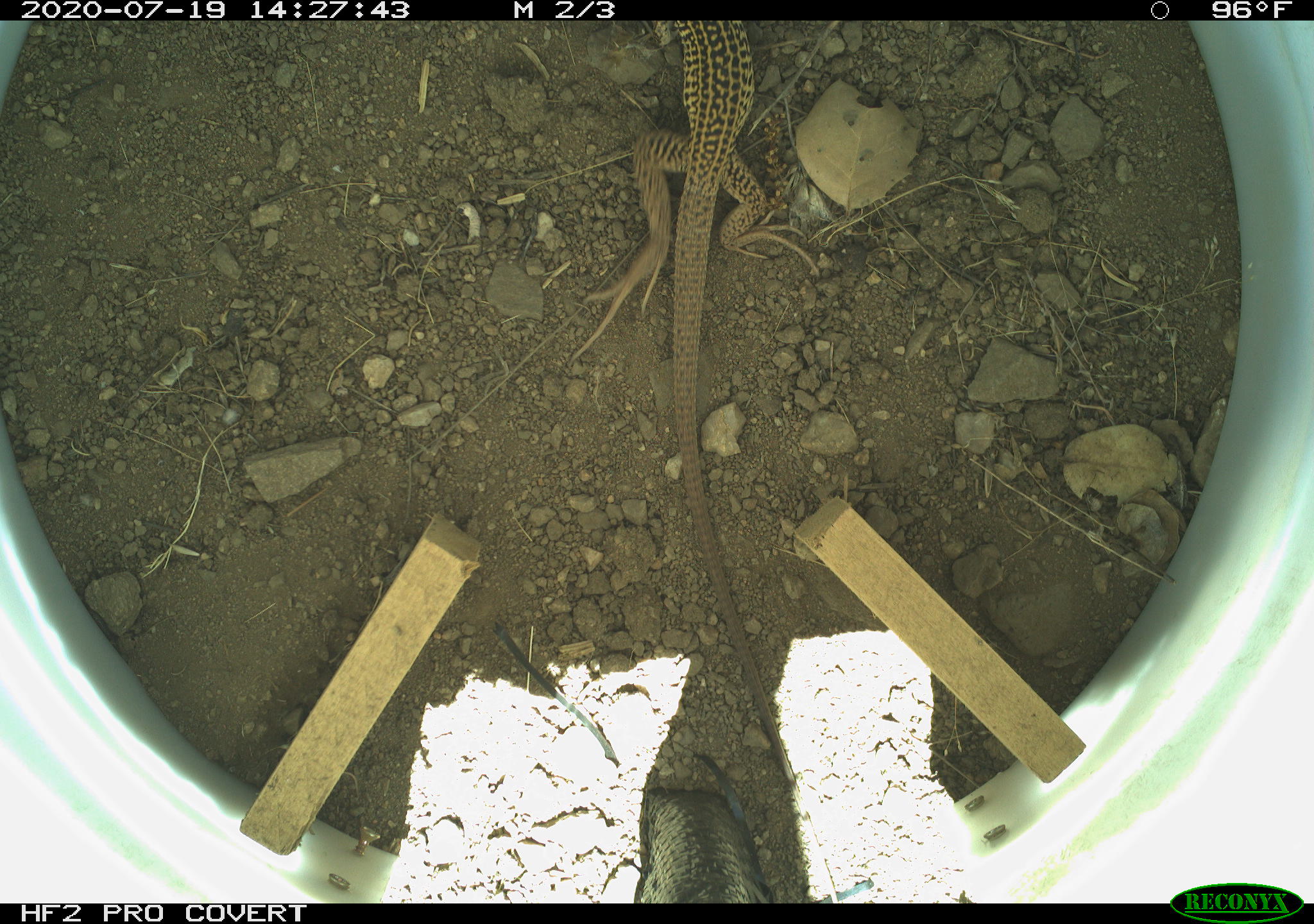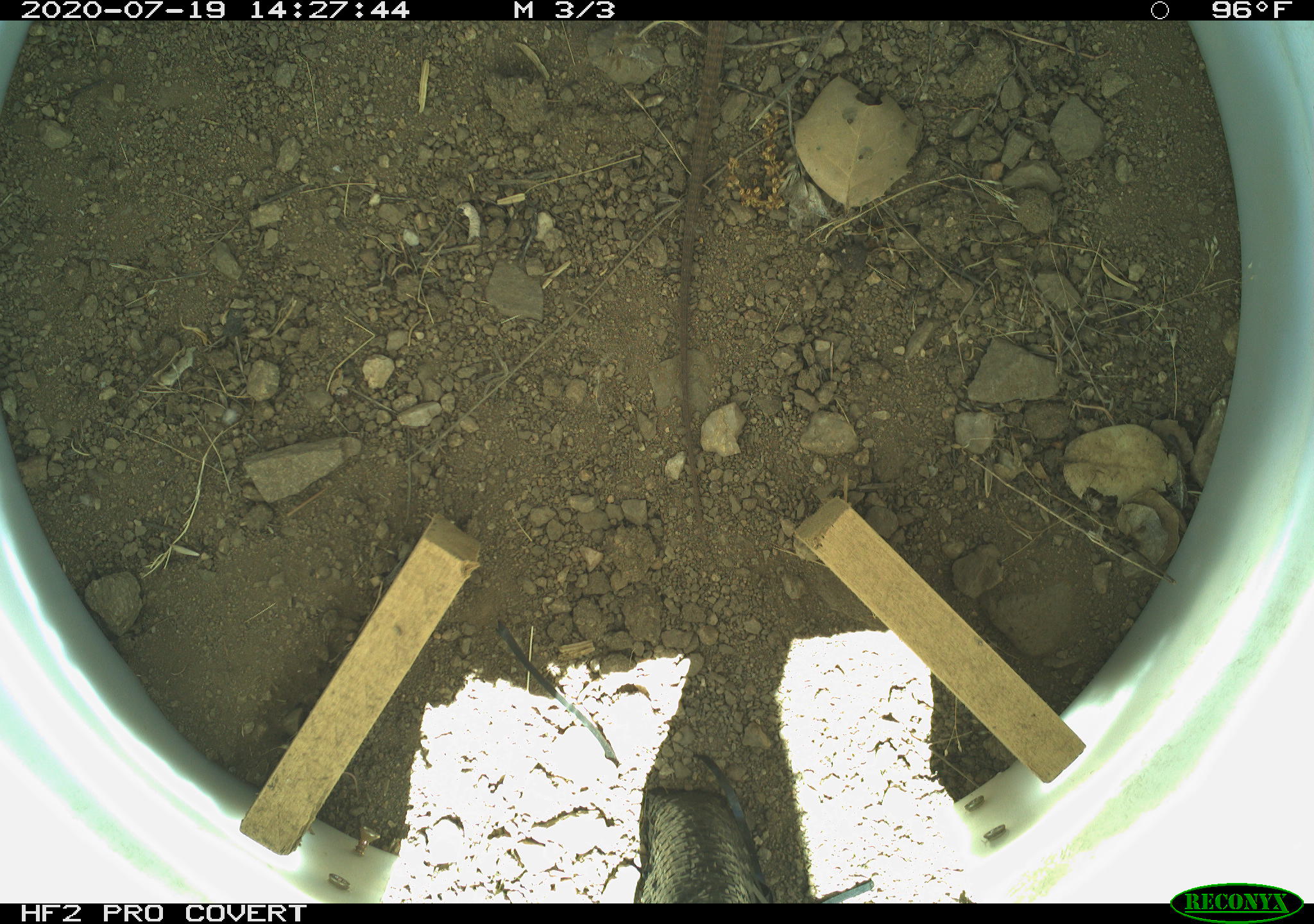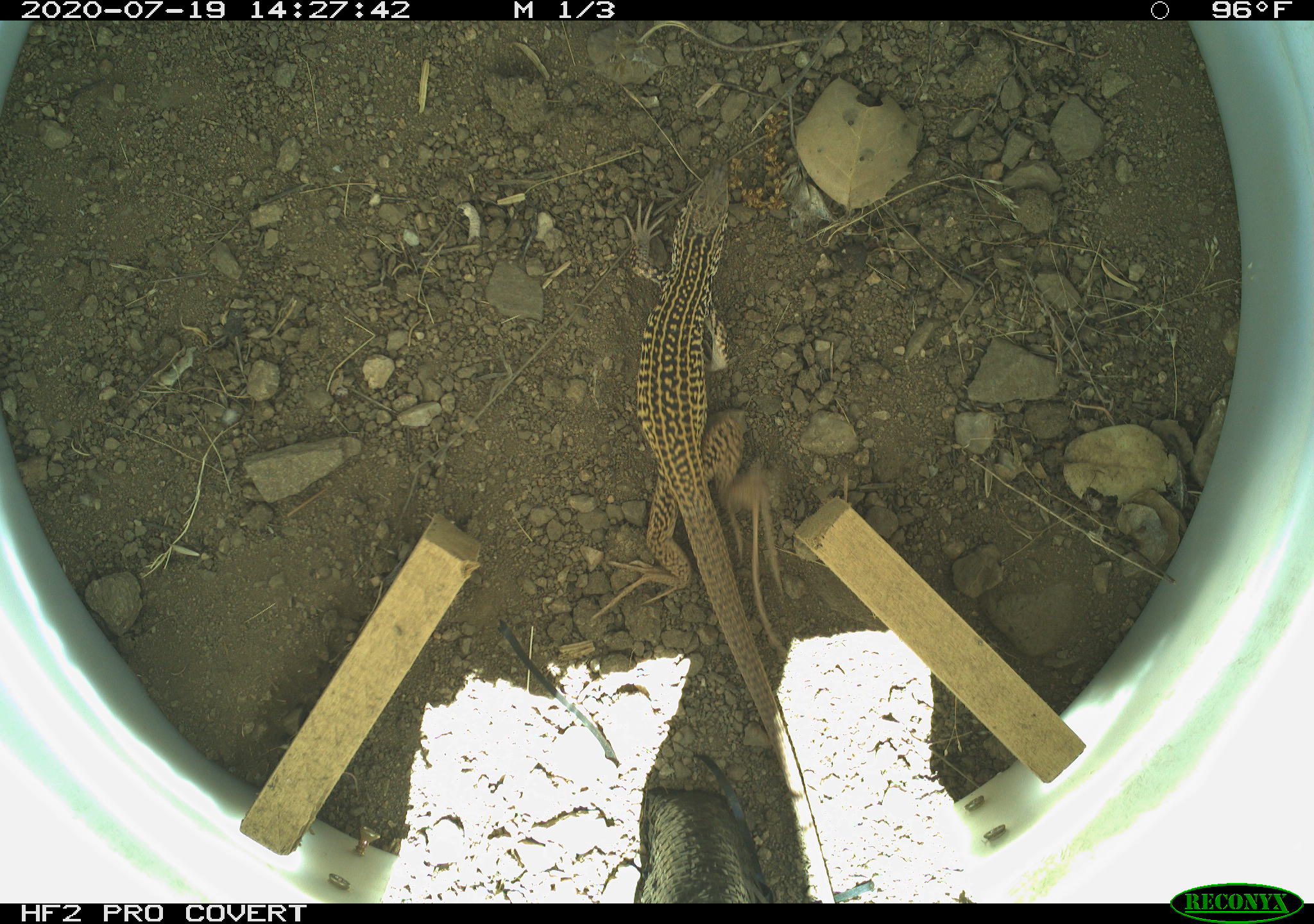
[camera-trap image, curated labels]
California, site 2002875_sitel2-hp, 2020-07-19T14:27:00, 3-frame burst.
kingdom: Animalia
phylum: Chordata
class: Reptilia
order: Squamata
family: Teiidae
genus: Aspidoscelis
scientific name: Aspidoscelis tigris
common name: western whiptail